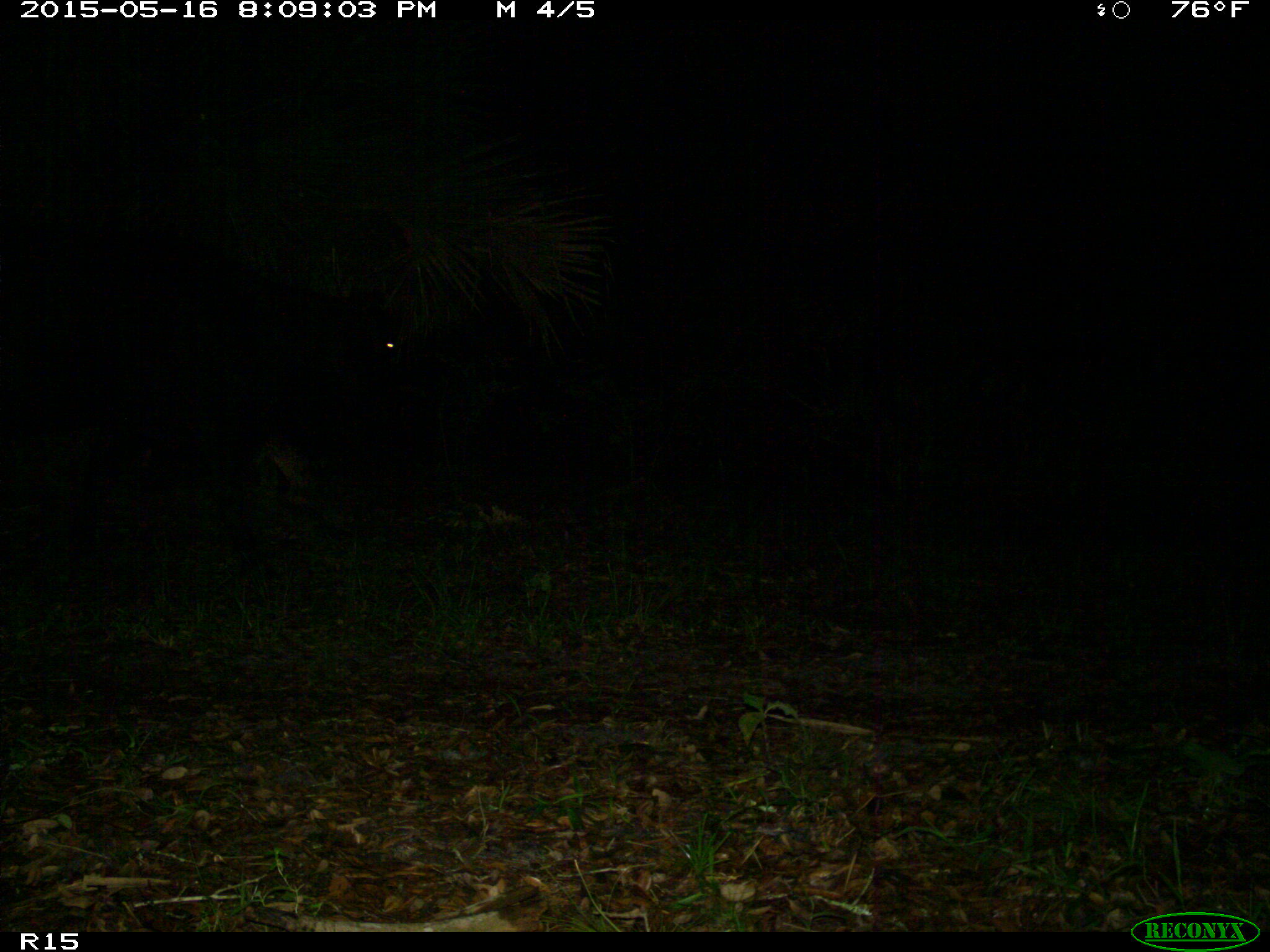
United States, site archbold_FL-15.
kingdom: Animalia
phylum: Chordata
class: Mammalia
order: Artiodactyla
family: Bovidae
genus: Bos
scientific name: Bos taurus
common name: domestic cow